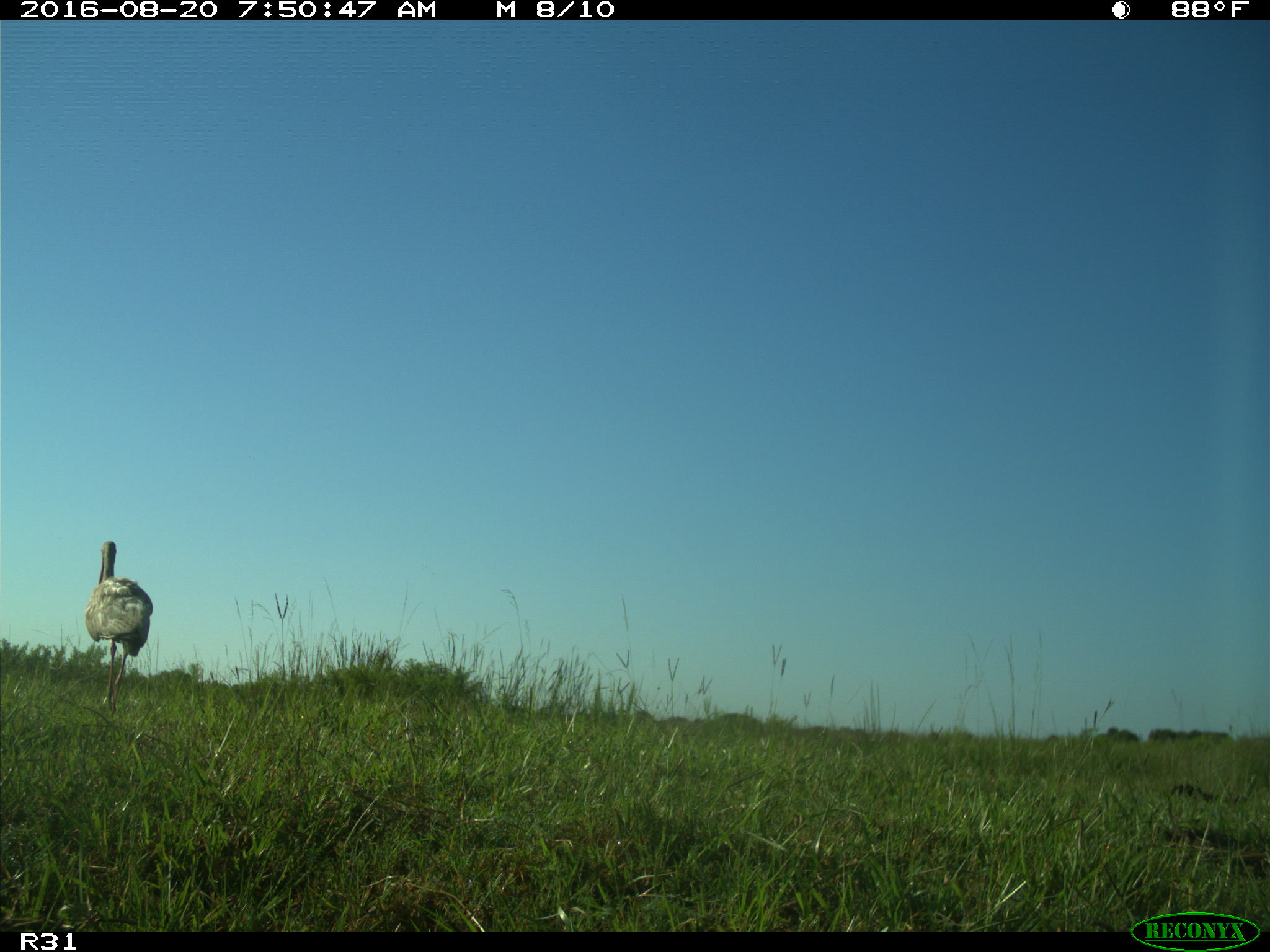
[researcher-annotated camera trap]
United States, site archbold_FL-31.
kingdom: Animalia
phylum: Chordata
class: Aves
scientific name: Aves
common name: birds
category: unidentified bird